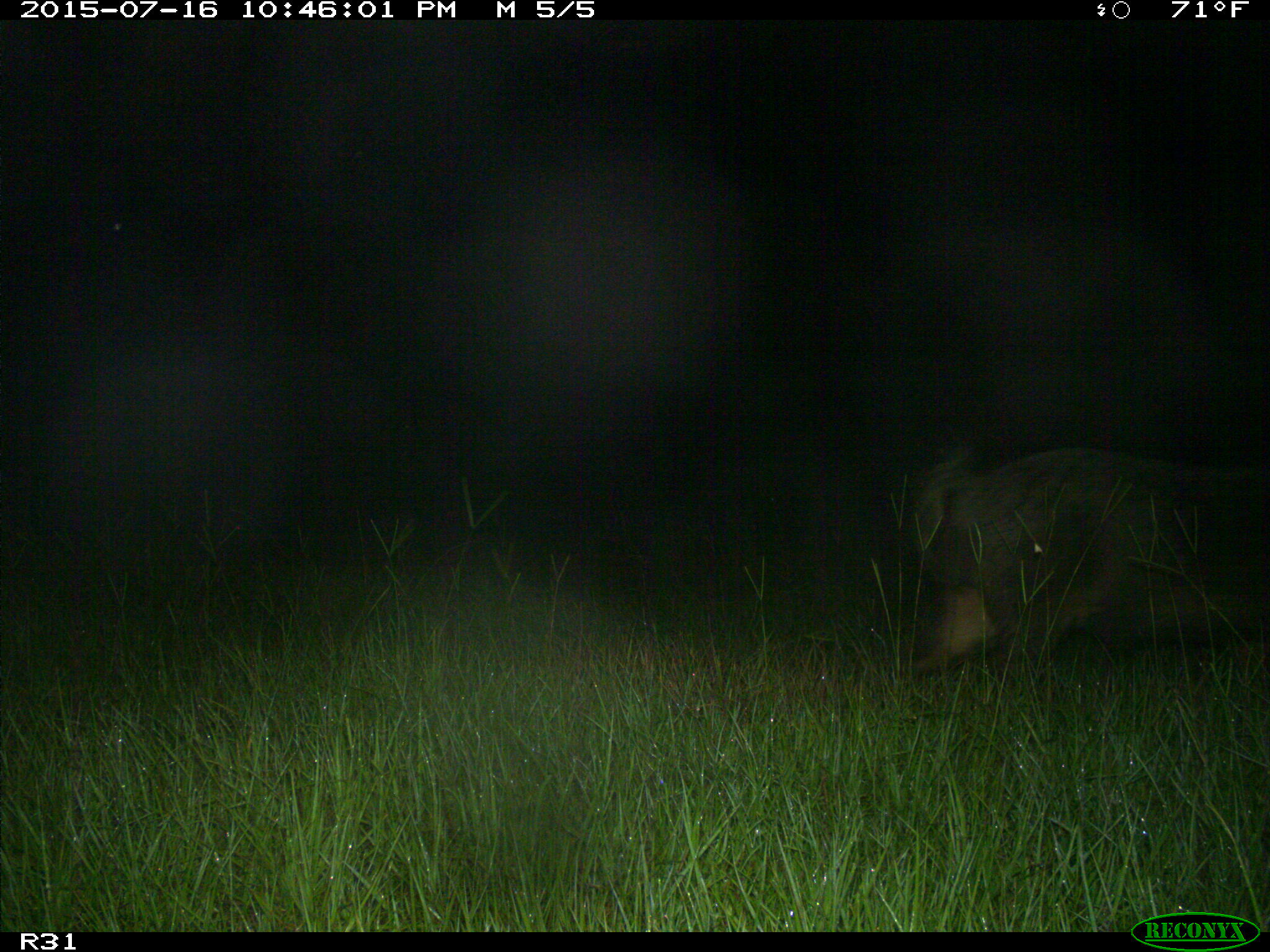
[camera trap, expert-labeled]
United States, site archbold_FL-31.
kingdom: Animalia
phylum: Chordata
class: Mammalia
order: Artiodactyla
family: Suidae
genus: Sus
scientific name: Sus scrofa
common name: wild boar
Sus scrofa (wild boar).